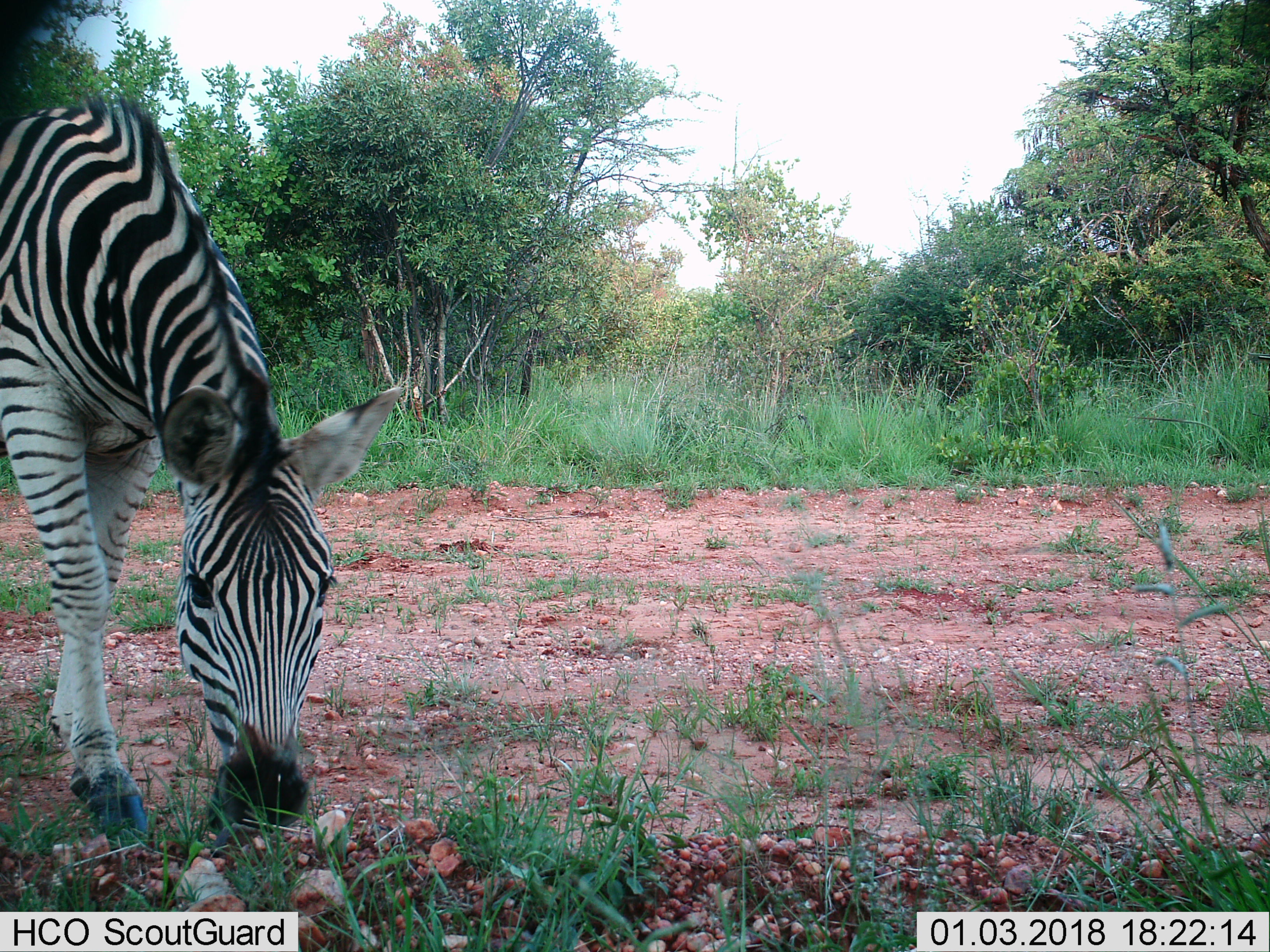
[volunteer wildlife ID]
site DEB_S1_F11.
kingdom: Animalia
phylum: Chordata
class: Mammalia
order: Perissodactyla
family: Equidae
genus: Equus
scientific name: Equus quagga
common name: plains zebra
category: zebraplains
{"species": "zebraplains (plains zebra) (Equus quagga)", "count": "1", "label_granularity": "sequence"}